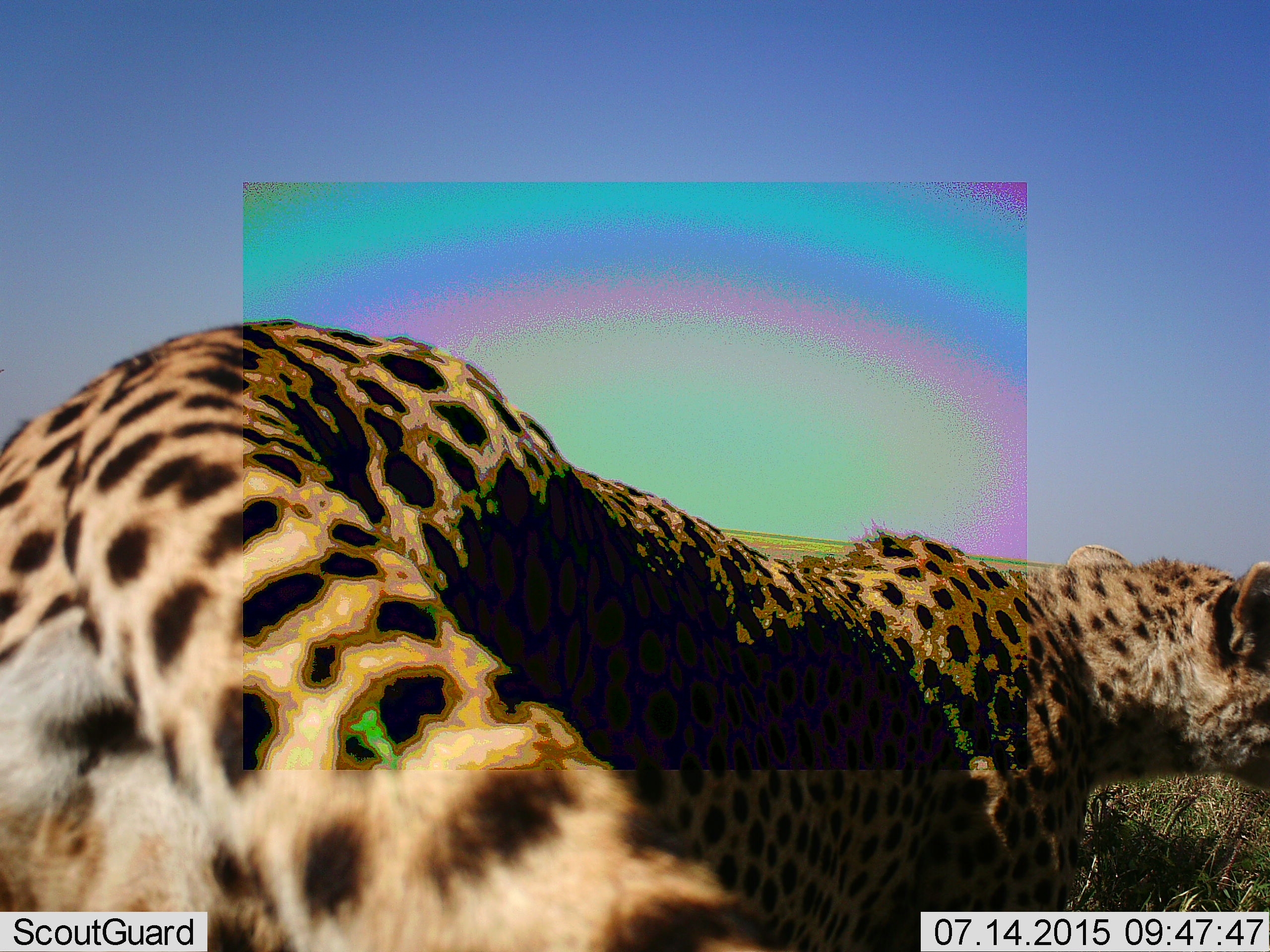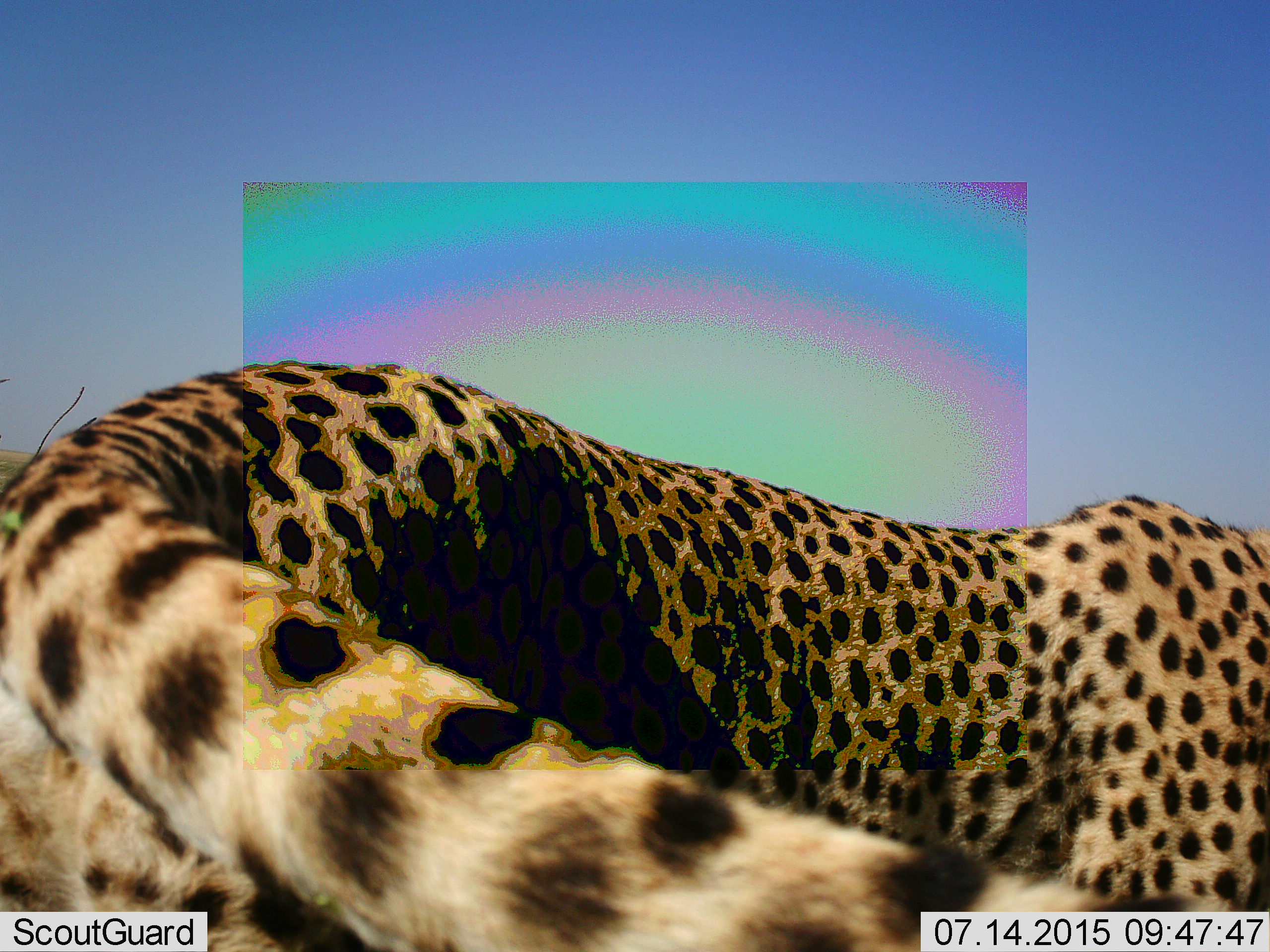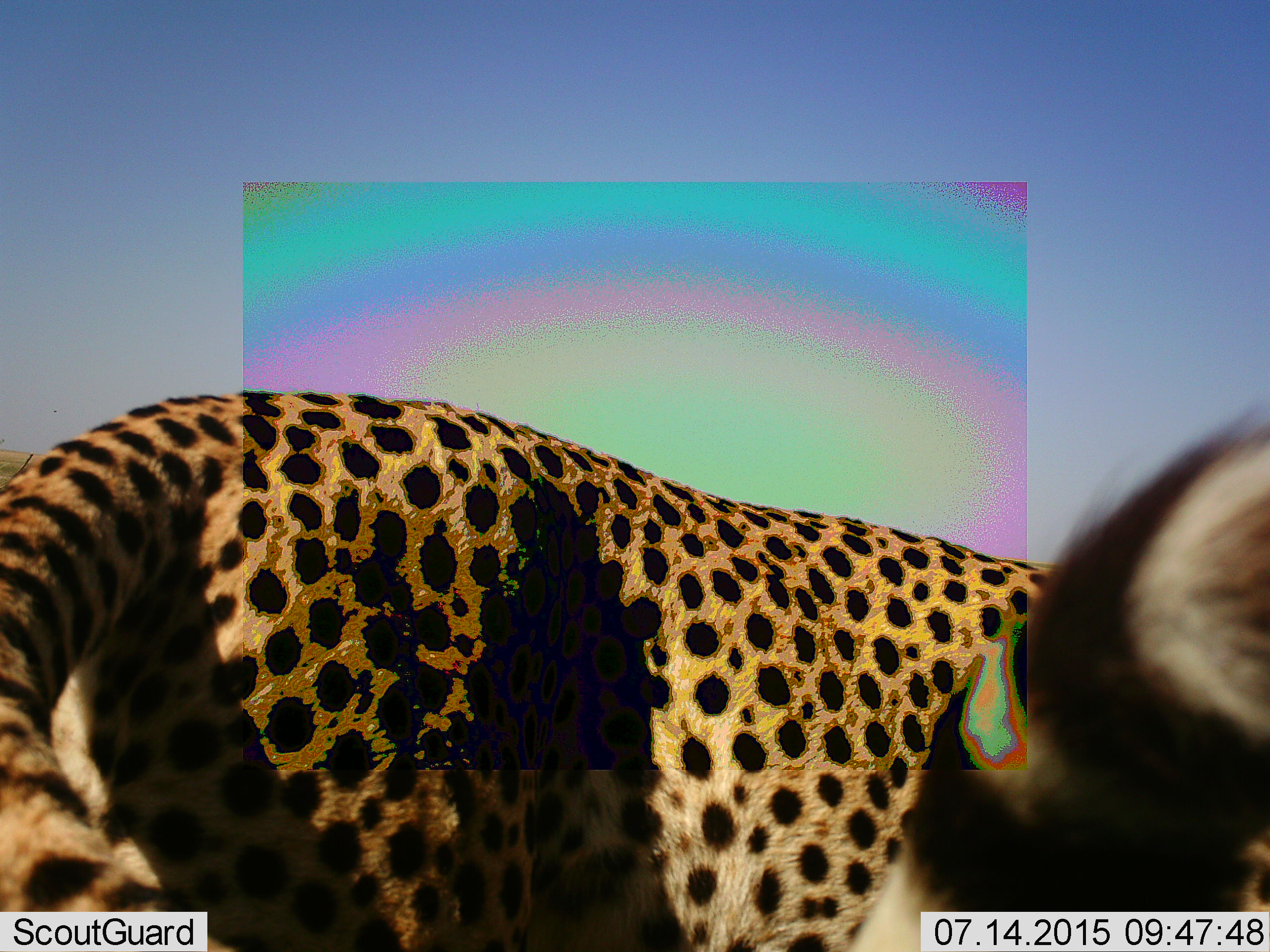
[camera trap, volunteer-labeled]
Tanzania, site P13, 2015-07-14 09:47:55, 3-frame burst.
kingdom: Animalia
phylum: Chordata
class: Mammalia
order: Carnivora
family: Felidae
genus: Acinonyx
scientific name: Acinonyx jubatus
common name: cheetah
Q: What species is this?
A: Cheetah (Acinonyx jubatus).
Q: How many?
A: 1.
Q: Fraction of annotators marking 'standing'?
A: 75%.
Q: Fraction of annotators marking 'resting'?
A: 12%.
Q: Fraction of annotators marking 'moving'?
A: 38%.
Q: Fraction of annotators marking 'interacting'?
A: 0%.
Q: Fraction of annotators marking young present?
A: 0%.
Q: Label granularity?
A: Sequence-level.